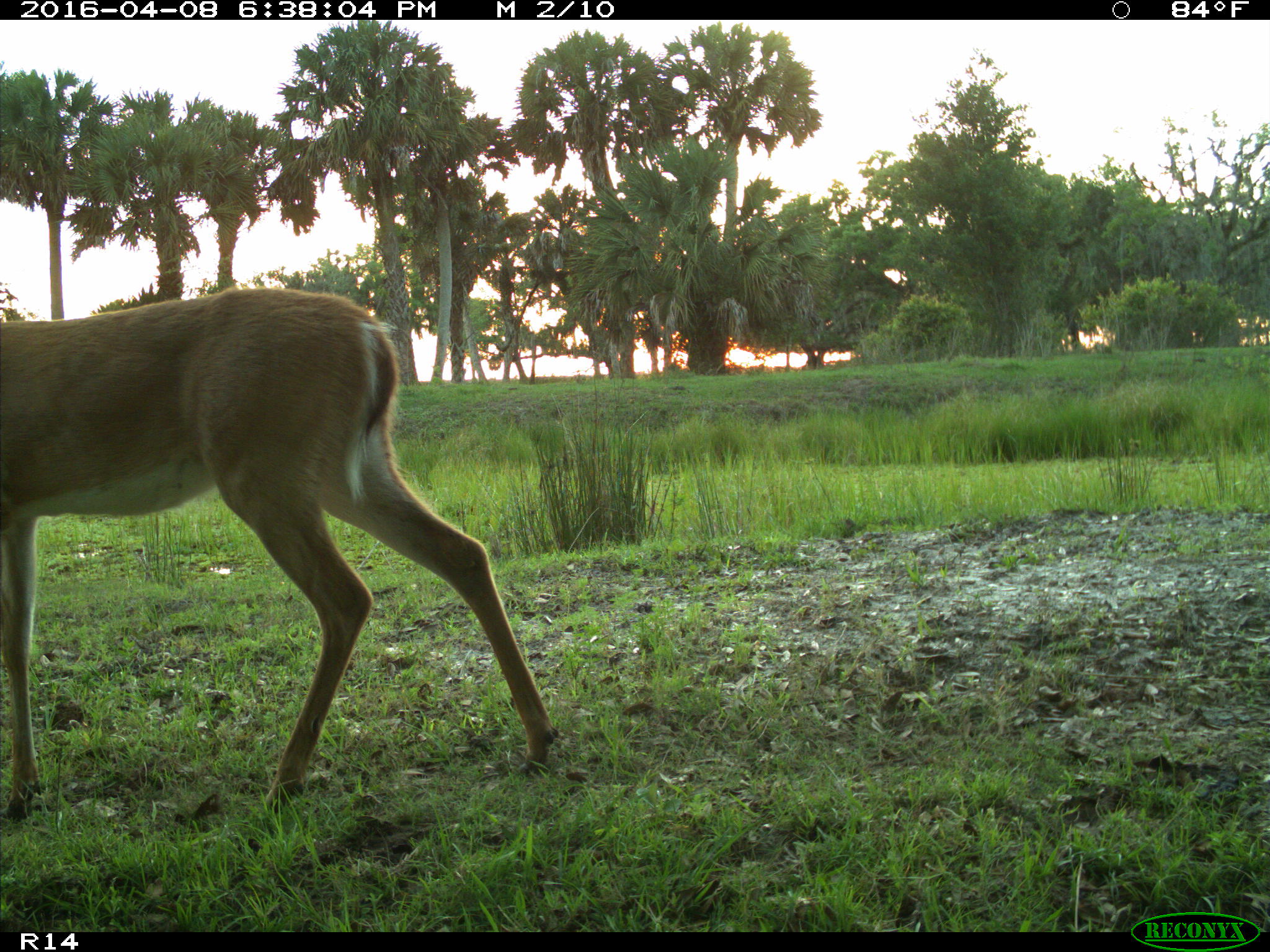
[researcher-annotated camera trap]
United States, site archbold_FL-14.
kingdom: Animalia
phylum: Chordata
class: Mammalia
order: Artiodactyla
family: Cervidae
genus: Odocoileus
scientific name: Odocoileus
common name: deer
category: unidentified deer